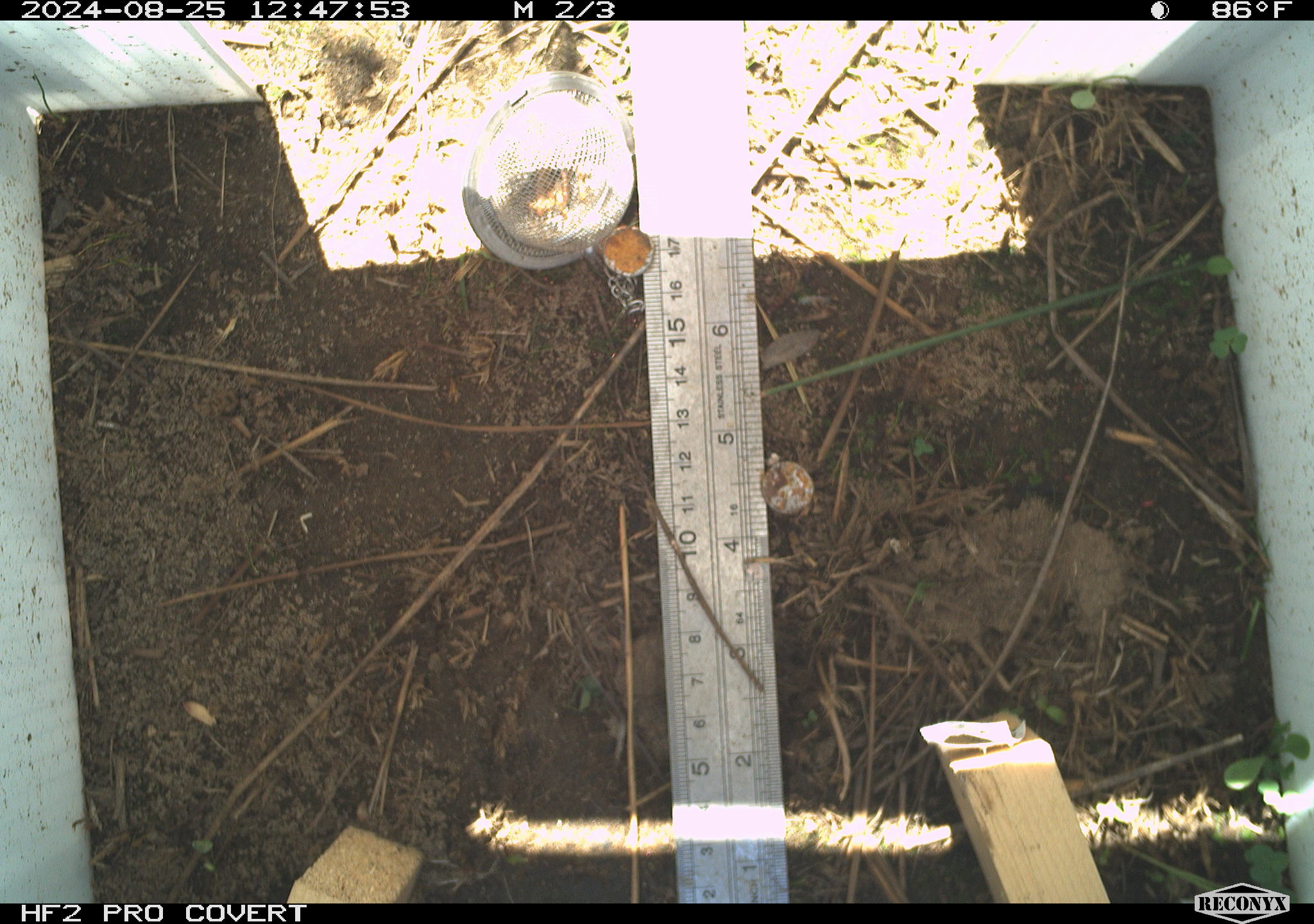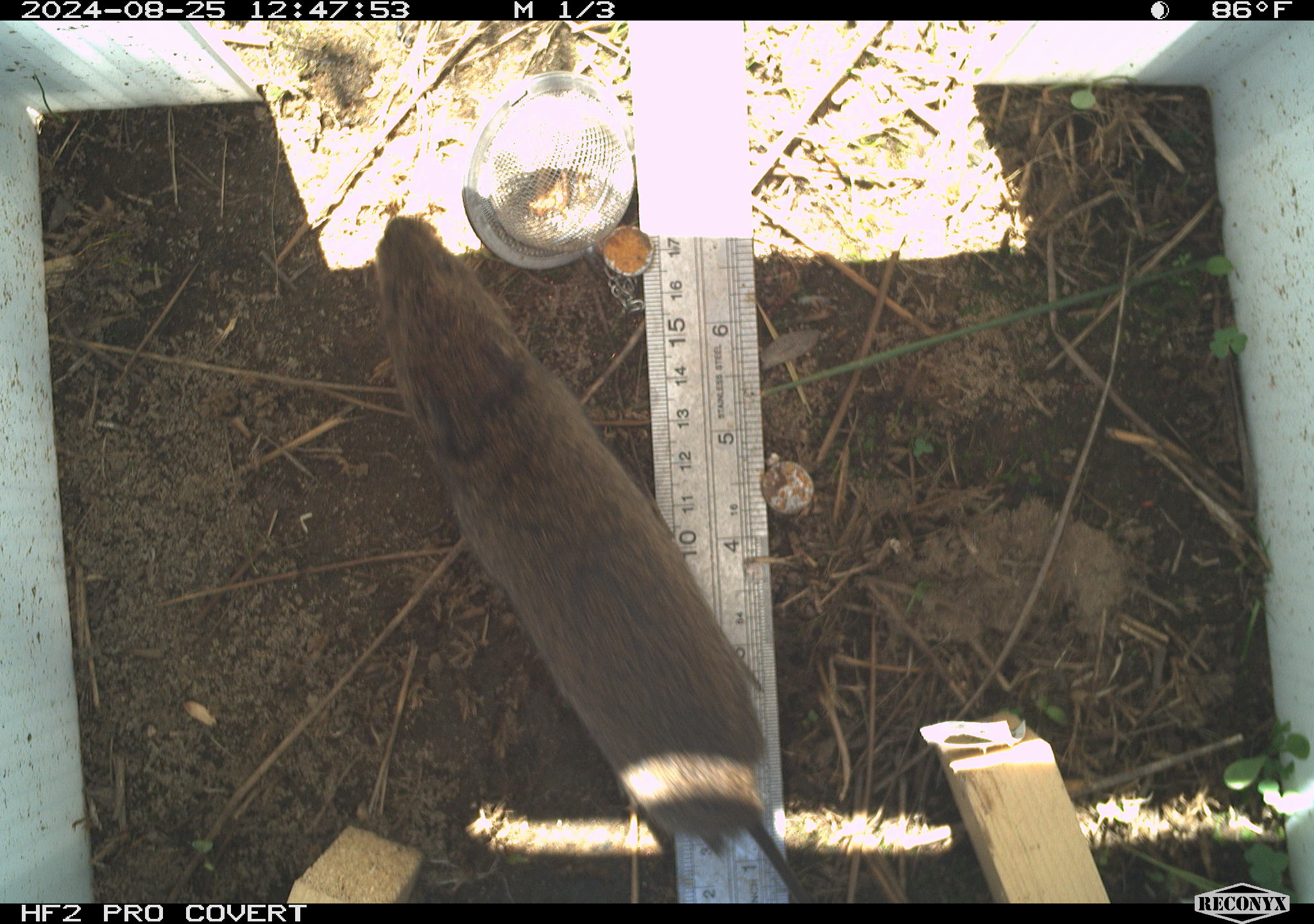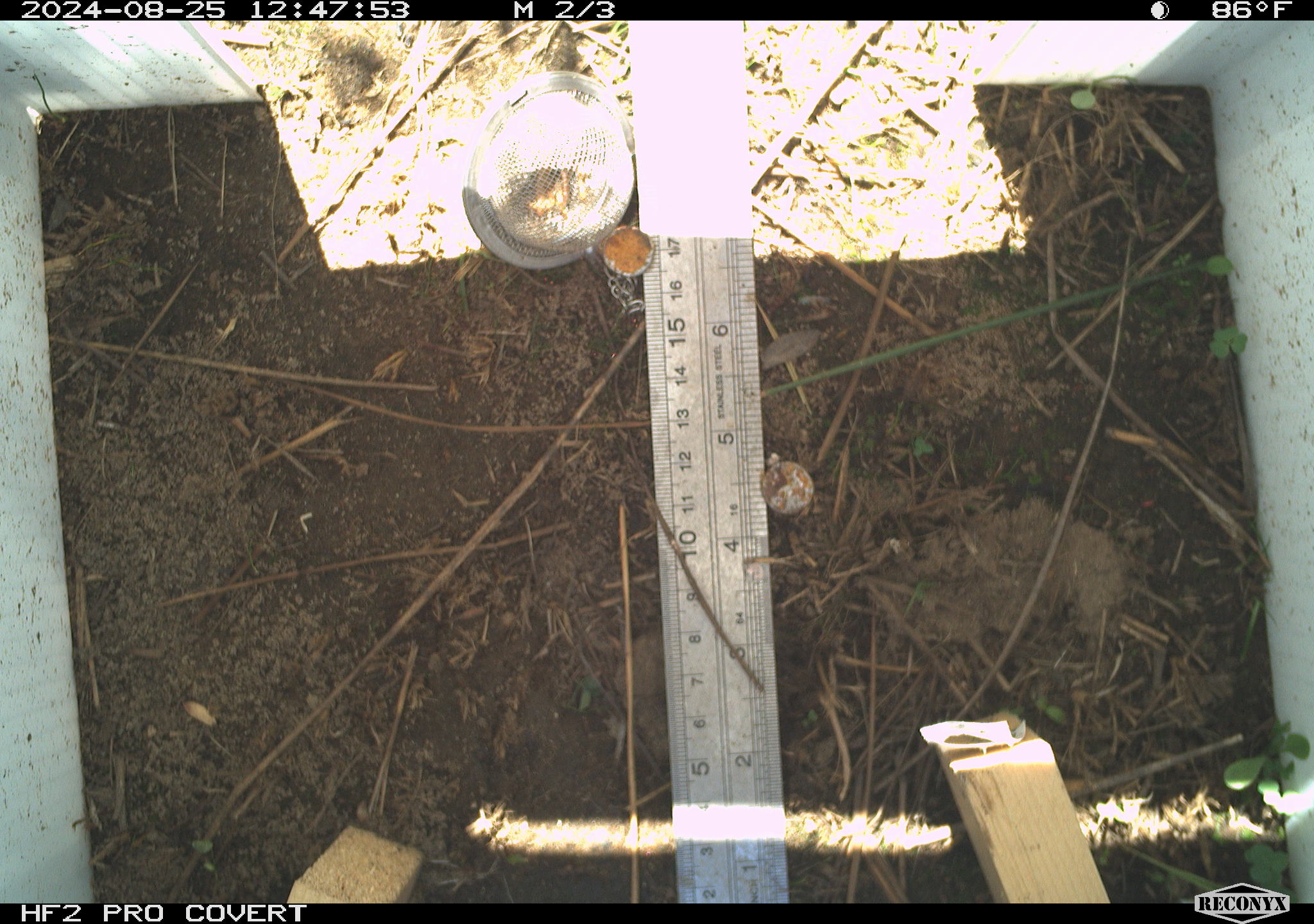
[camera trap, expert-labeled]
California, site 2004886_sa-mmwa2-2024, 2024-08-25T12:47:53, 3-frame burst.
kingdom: Animalia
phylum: Chordata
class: Mammalia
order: Rodentia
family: Cricetidae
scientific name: Arvicolinae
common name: voles, lemmings, and muskrats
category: arvicolinae subfamily